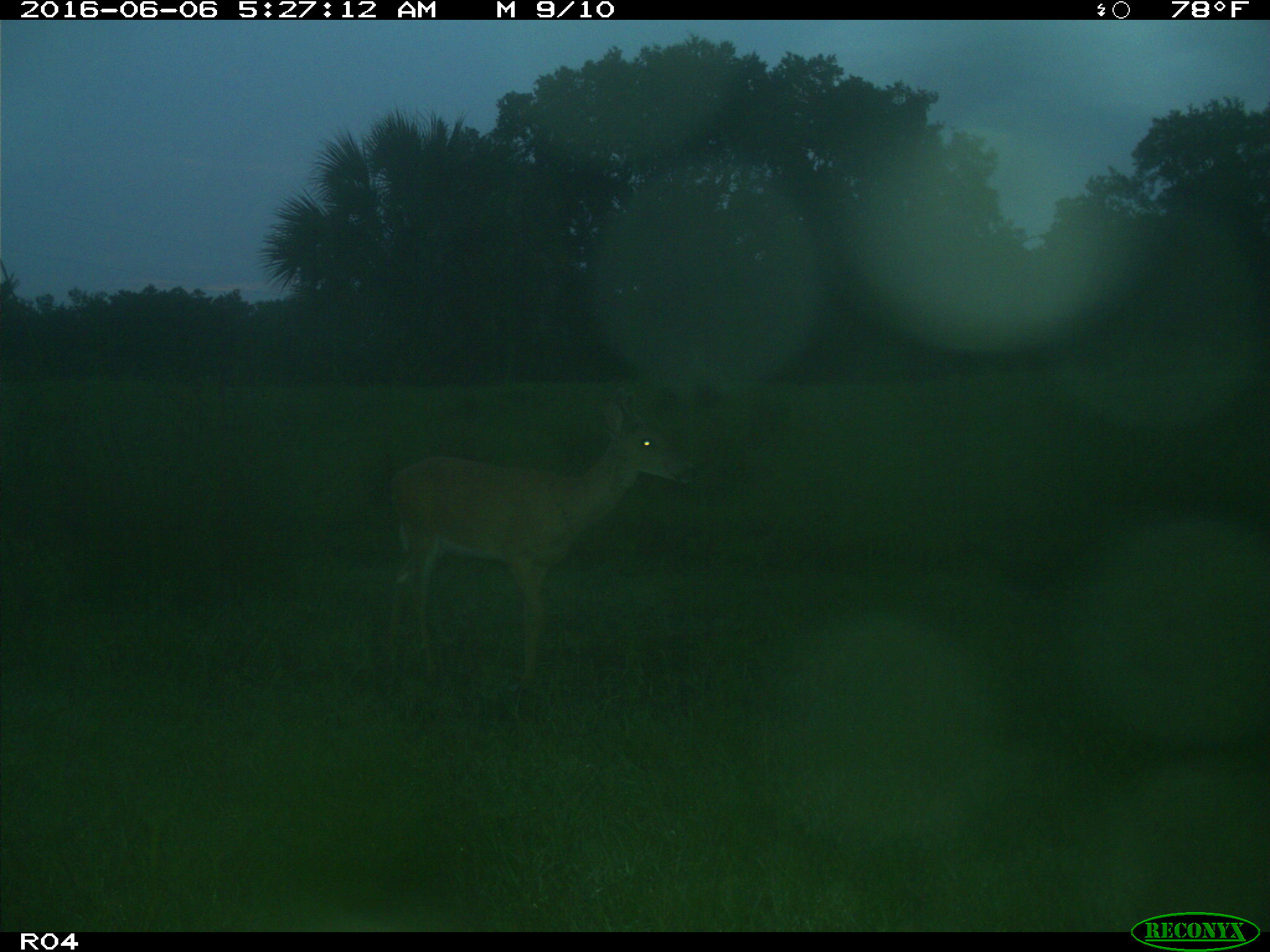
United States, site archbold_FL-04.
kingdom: Animalia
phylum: Chordata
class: Mammalia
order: Artiodactyla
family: Cervidae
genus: Odocoileus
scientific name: Odocoileus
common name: deer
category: unidentified deer